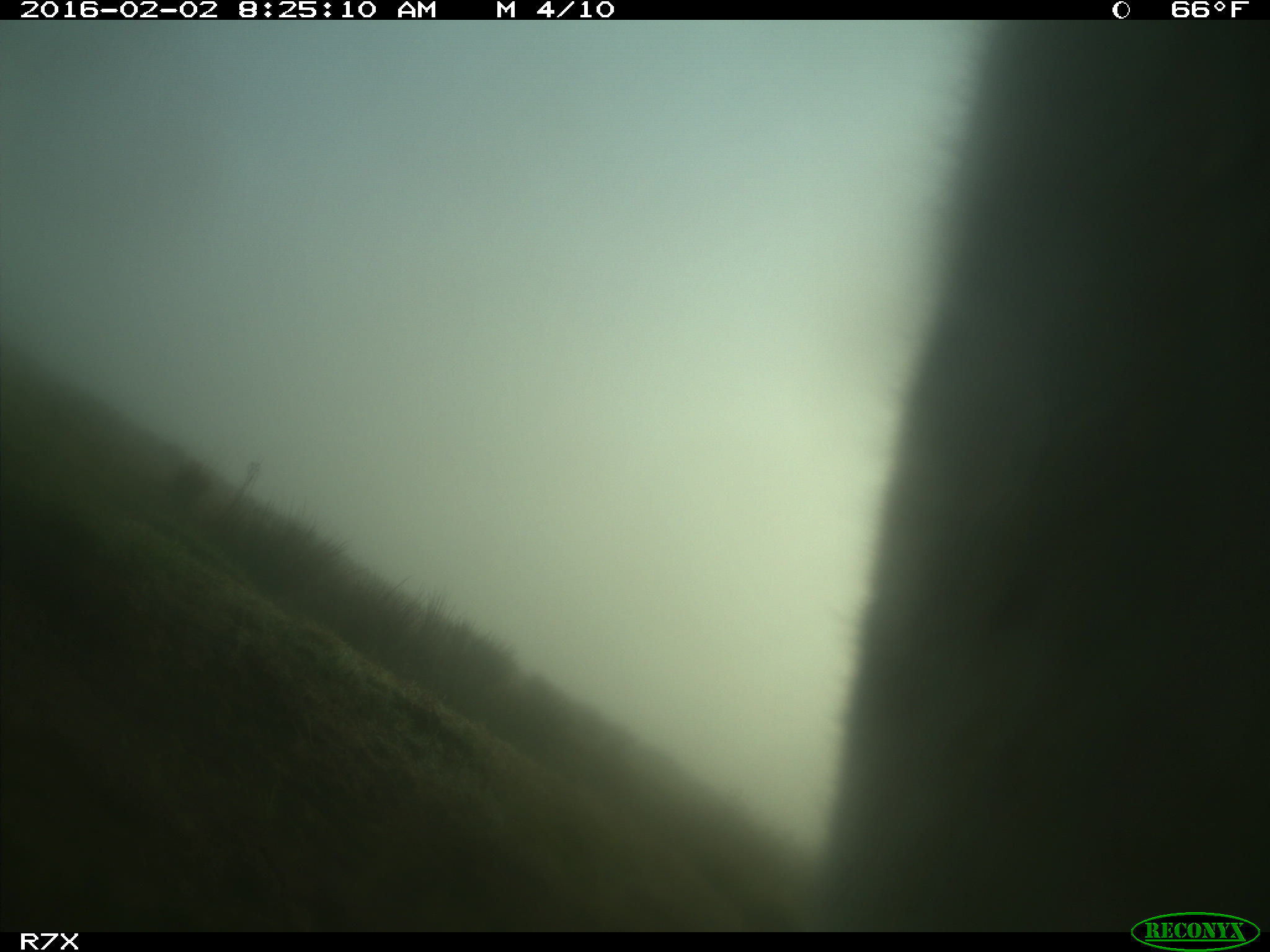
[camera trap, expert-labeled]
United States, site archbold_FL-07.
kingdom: Animalia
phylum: Chordata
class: Mammalia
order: Artiodactyla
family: Bovidae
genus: Bos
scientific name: Bos taurus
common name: domestic cow